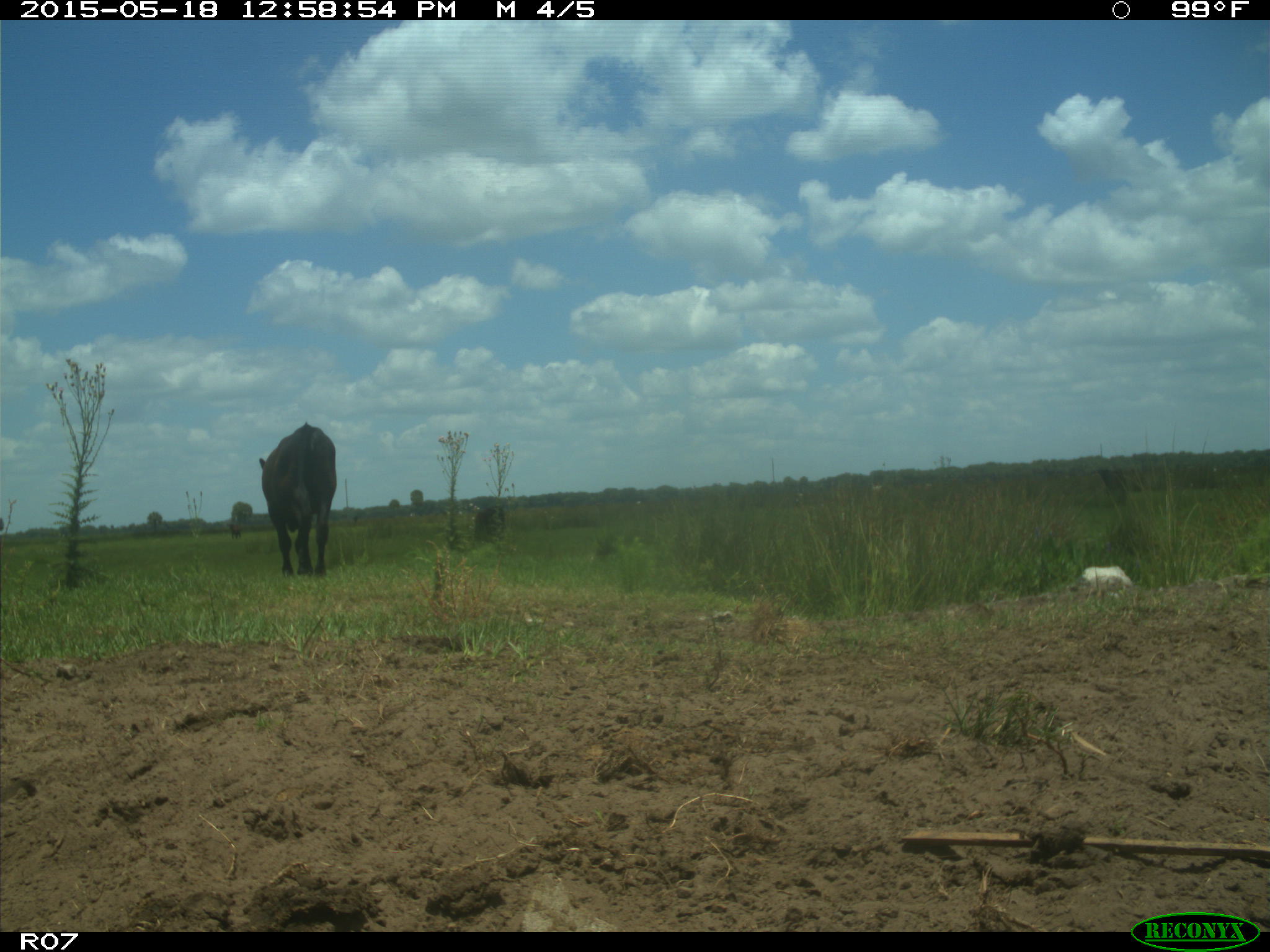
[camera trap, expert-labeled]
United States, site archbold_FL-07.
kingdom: Animalia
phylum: Chordata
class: Mammalia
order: Artiodactyla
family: Bovidae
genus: Bos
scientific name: Bos taurus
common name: domestic cow